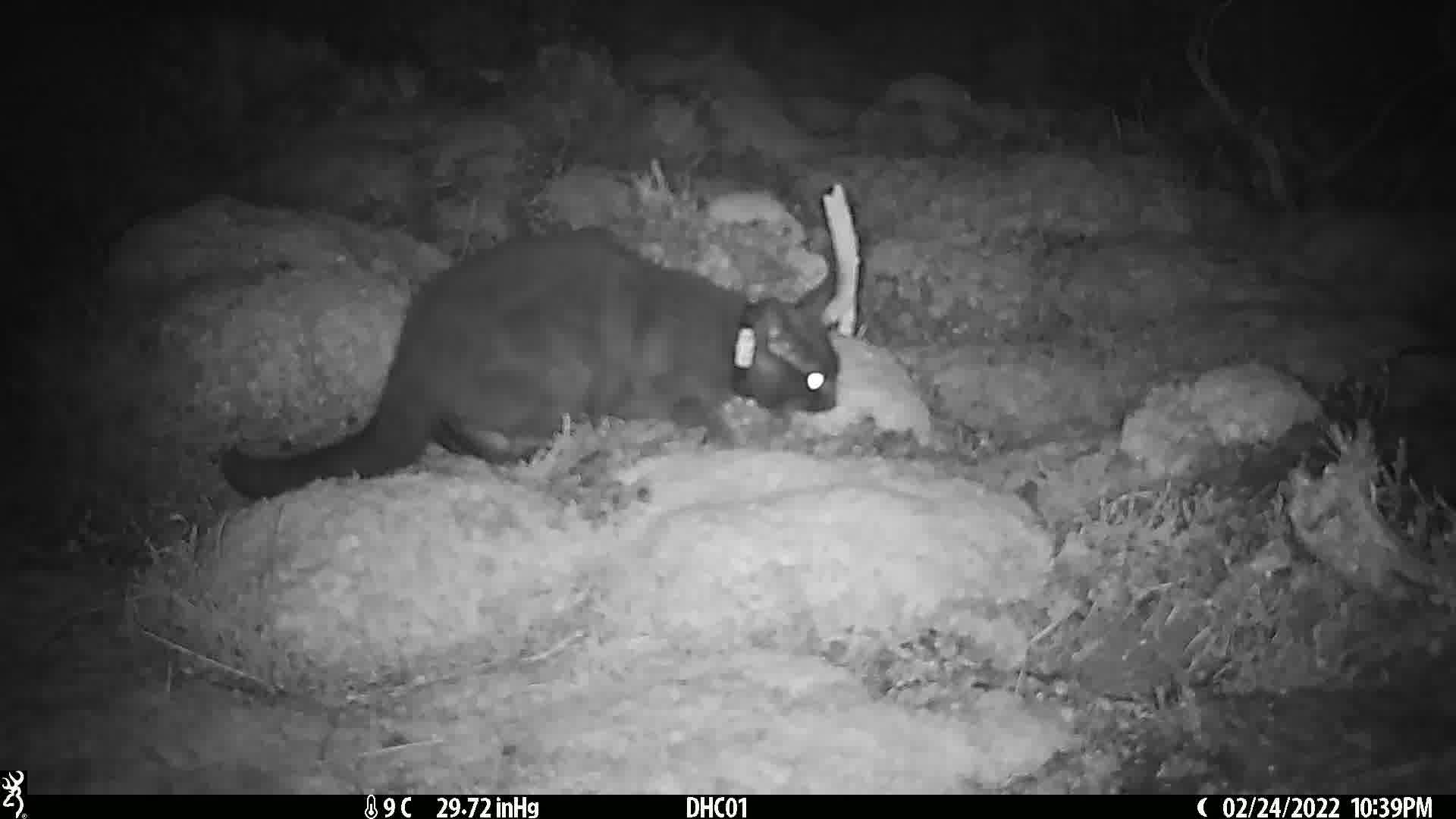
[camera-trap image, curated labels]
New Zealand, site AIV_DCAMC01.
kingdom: Animalia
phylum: Chordata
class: Mammalia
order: Carnivora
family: Felidae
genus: Felis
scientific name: Felis catus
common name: domestic cat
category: cat